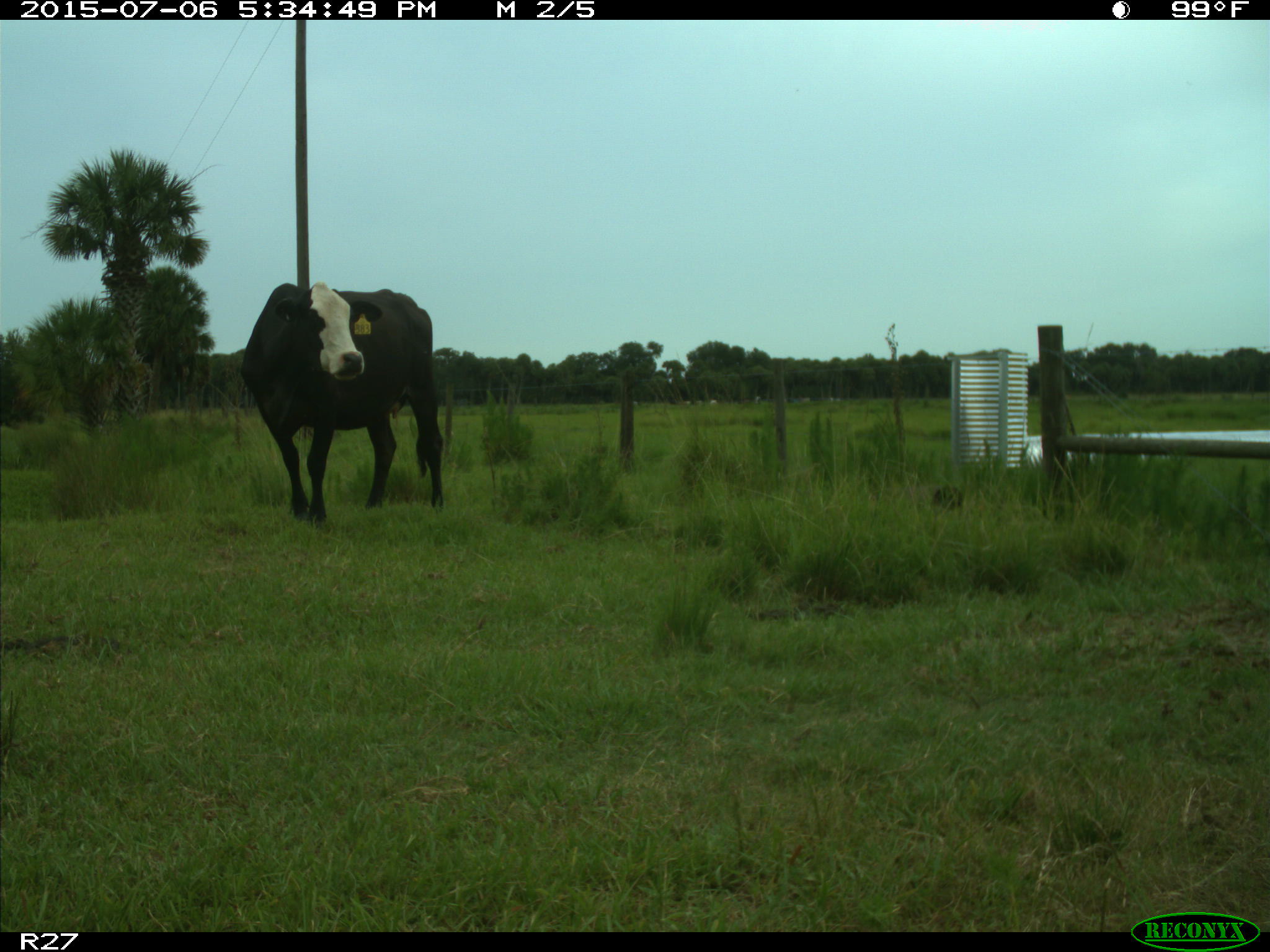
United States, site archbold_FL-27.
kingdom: Animalia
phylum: Chordata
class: Mammalia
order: Artiodactyla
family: Bovidae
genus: Bos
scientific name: Bos taurus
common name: domestic cow